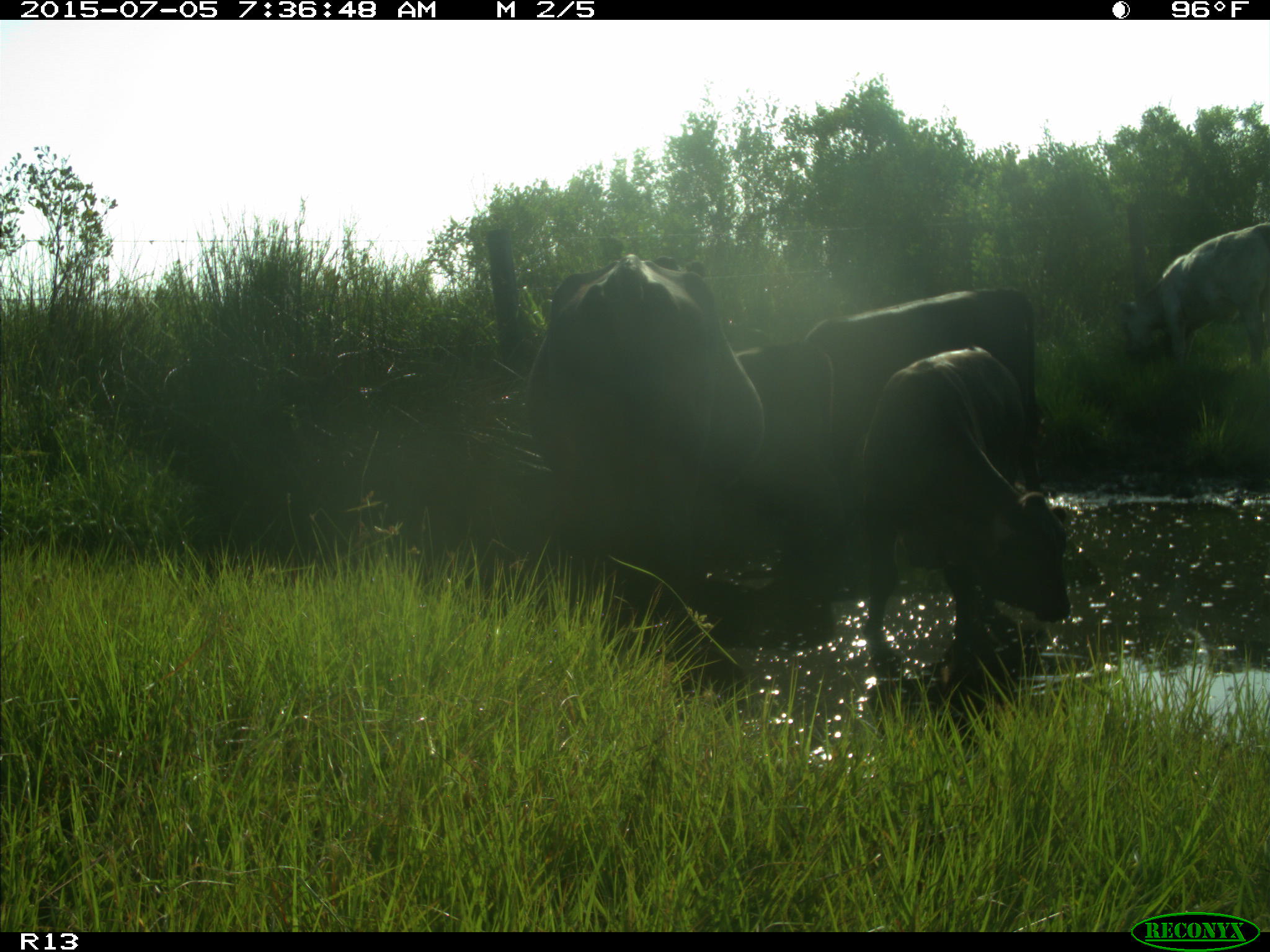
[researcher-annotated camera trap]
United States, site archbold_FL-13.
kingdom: Animalia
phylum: Chordata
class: Mammalia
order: Artiodactyla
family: Bovidae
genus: Bos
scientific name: Bos taurus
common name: domestic cow